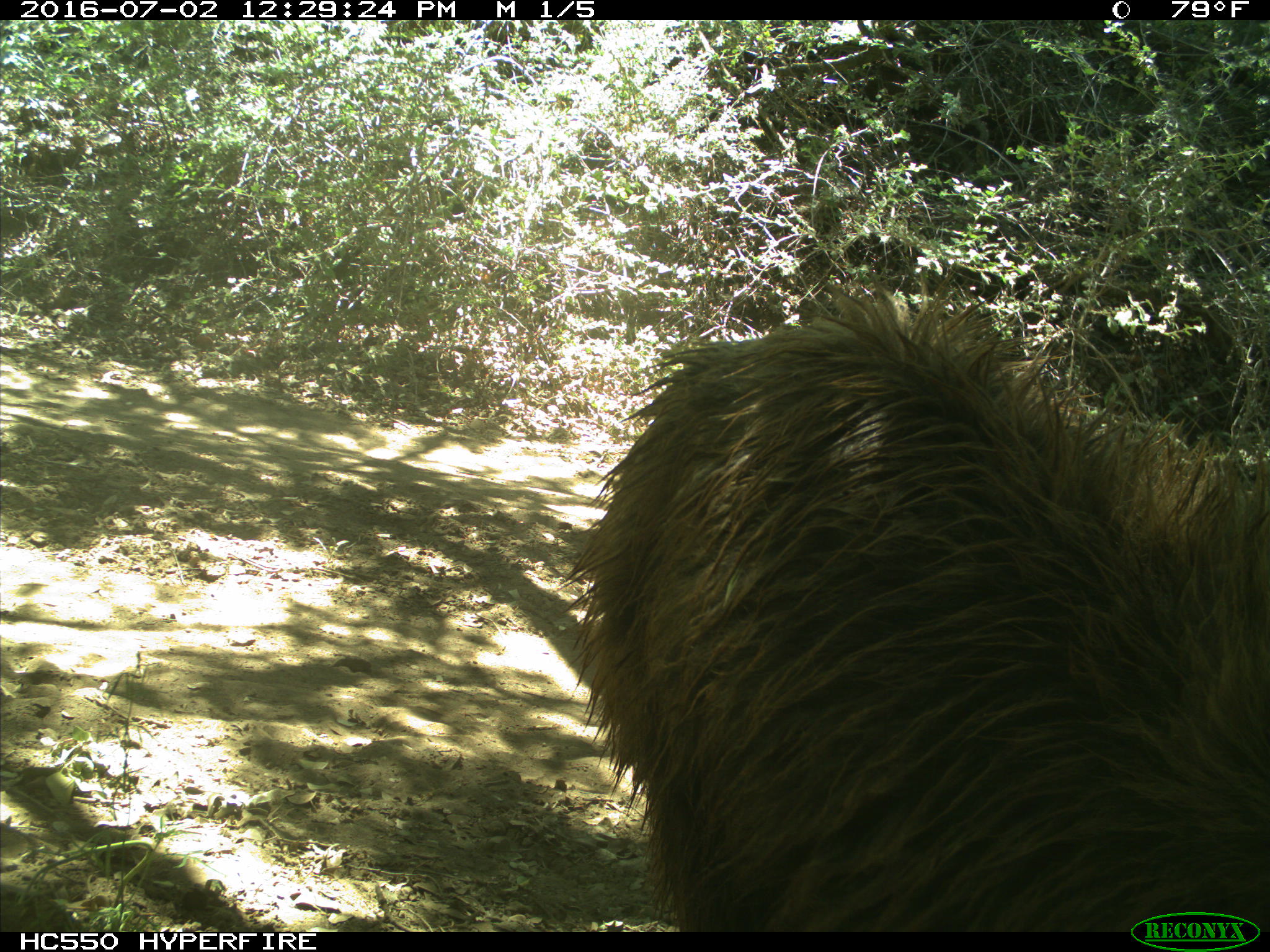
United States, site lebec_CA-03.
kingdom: Animalia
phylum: Chordata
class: Mammalia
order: Carnivora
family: Ursidae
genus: Ursus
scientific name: Ursus americanus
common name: american black bear